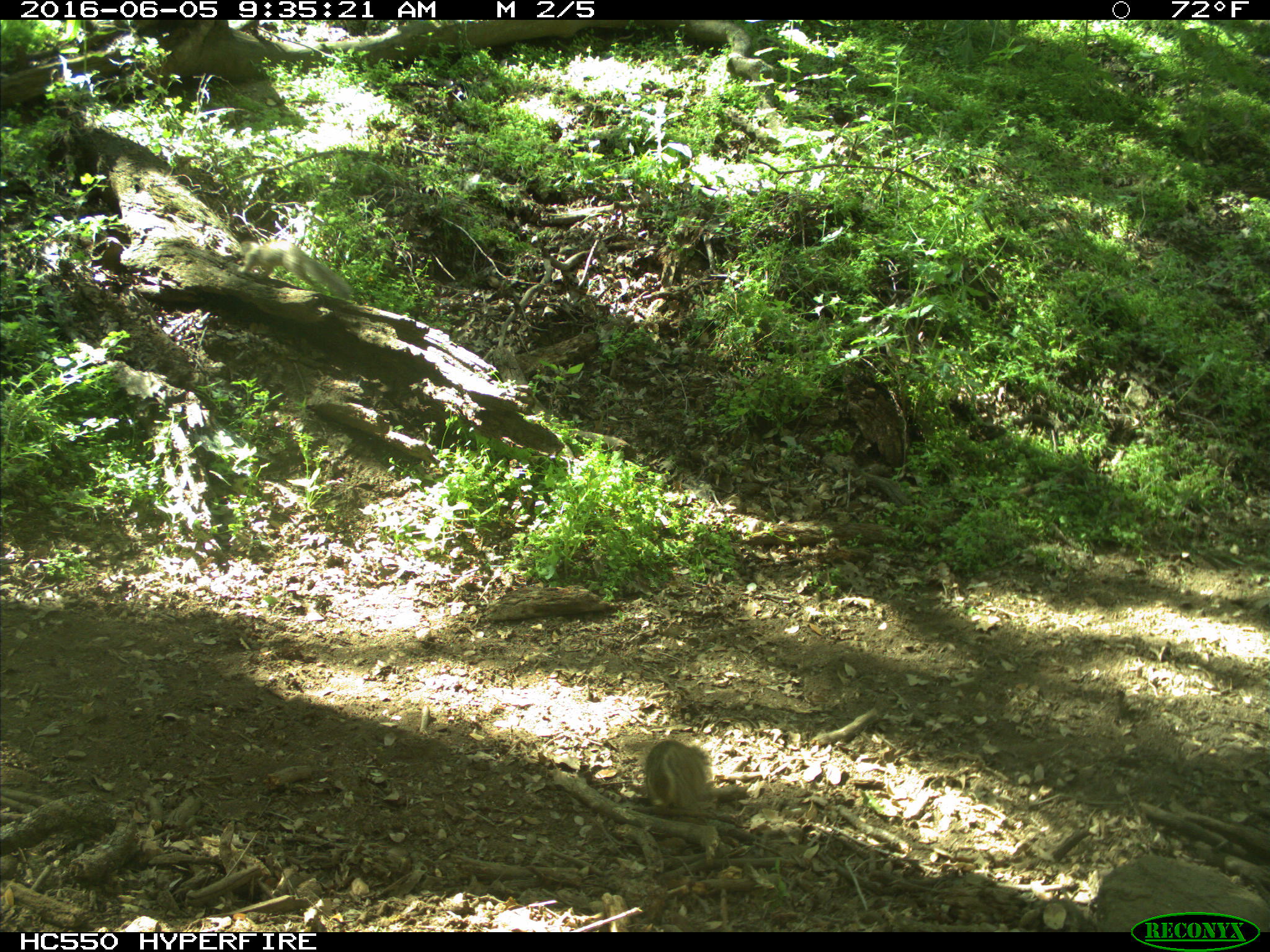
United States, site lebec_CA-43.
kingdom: Animalia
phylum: Chordata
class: Mammalia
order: Rodentia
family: Sciuridae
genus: Otospermophilus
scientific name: Otospermophilus beecheyi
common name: california ground squirrel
Otospermophilus beecheyi (california ground squirrel).